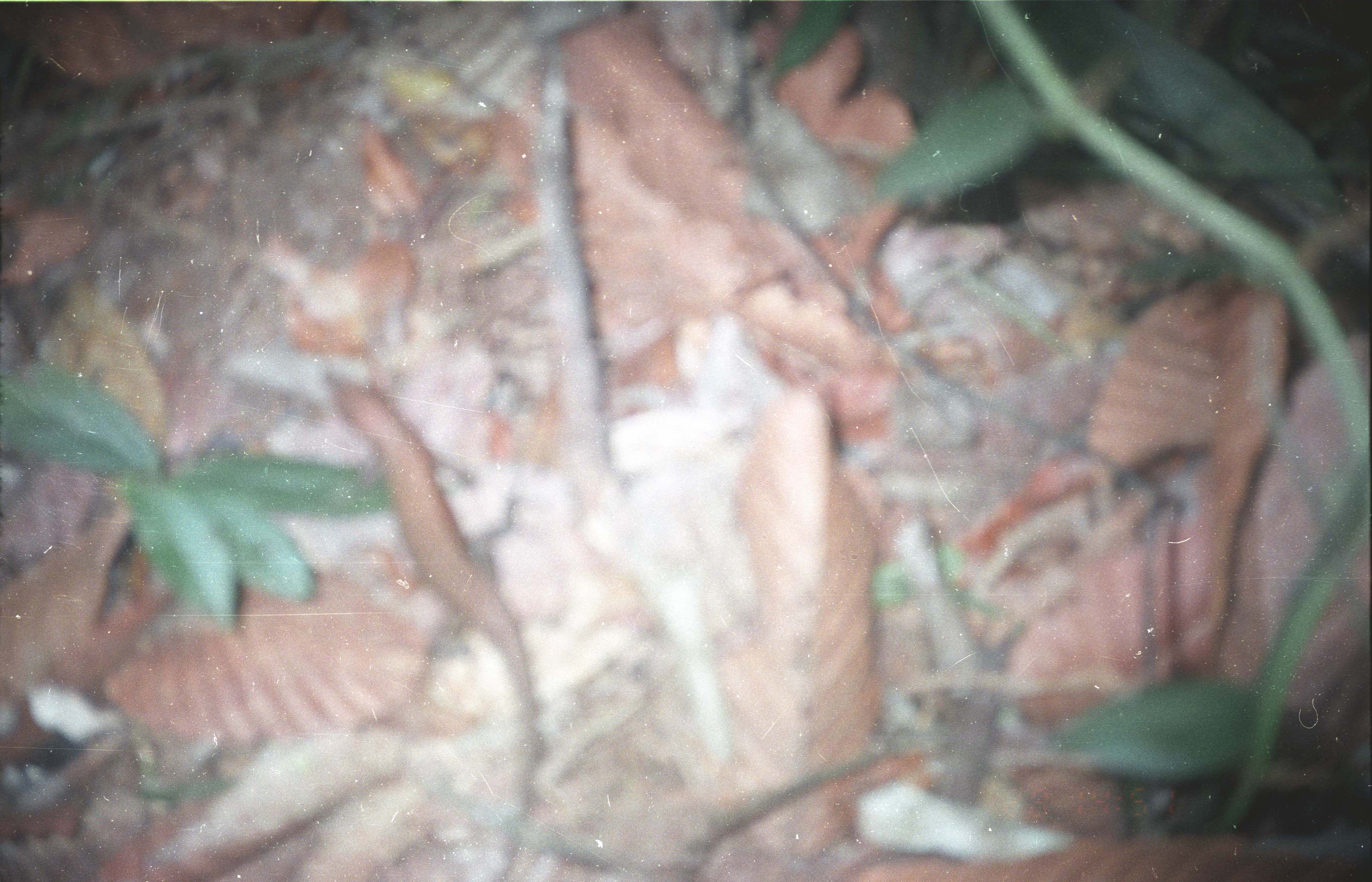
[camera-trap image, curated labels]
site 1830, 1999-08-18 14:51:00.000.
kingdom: Animalia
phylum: Chordata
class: Mammalia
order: Proboscidea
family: Elephantidae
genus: Elephas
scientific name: Elephas maximus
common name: asian elephant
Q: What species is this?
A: Elephas maximus (asian elephant).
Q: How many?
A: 1.